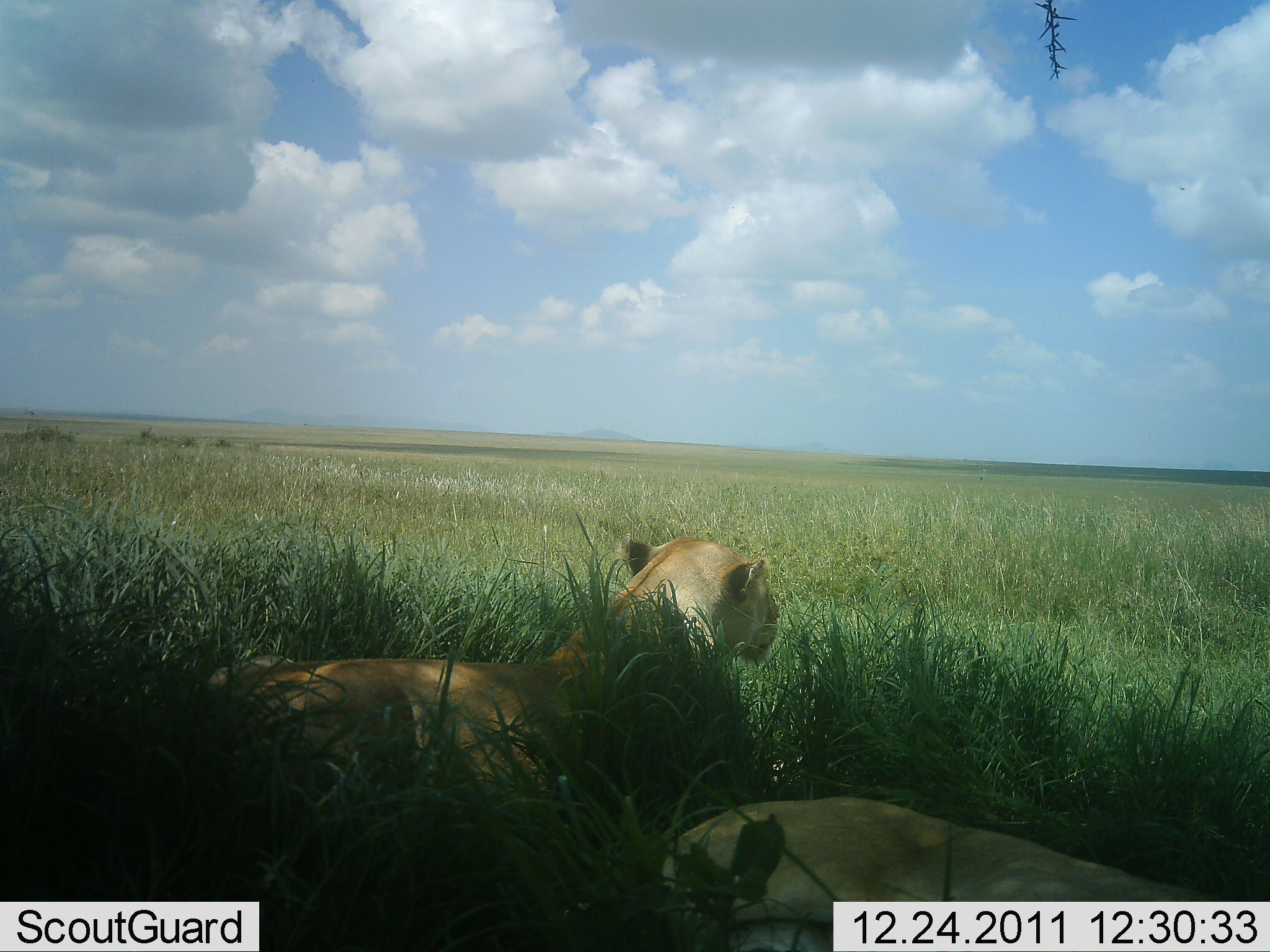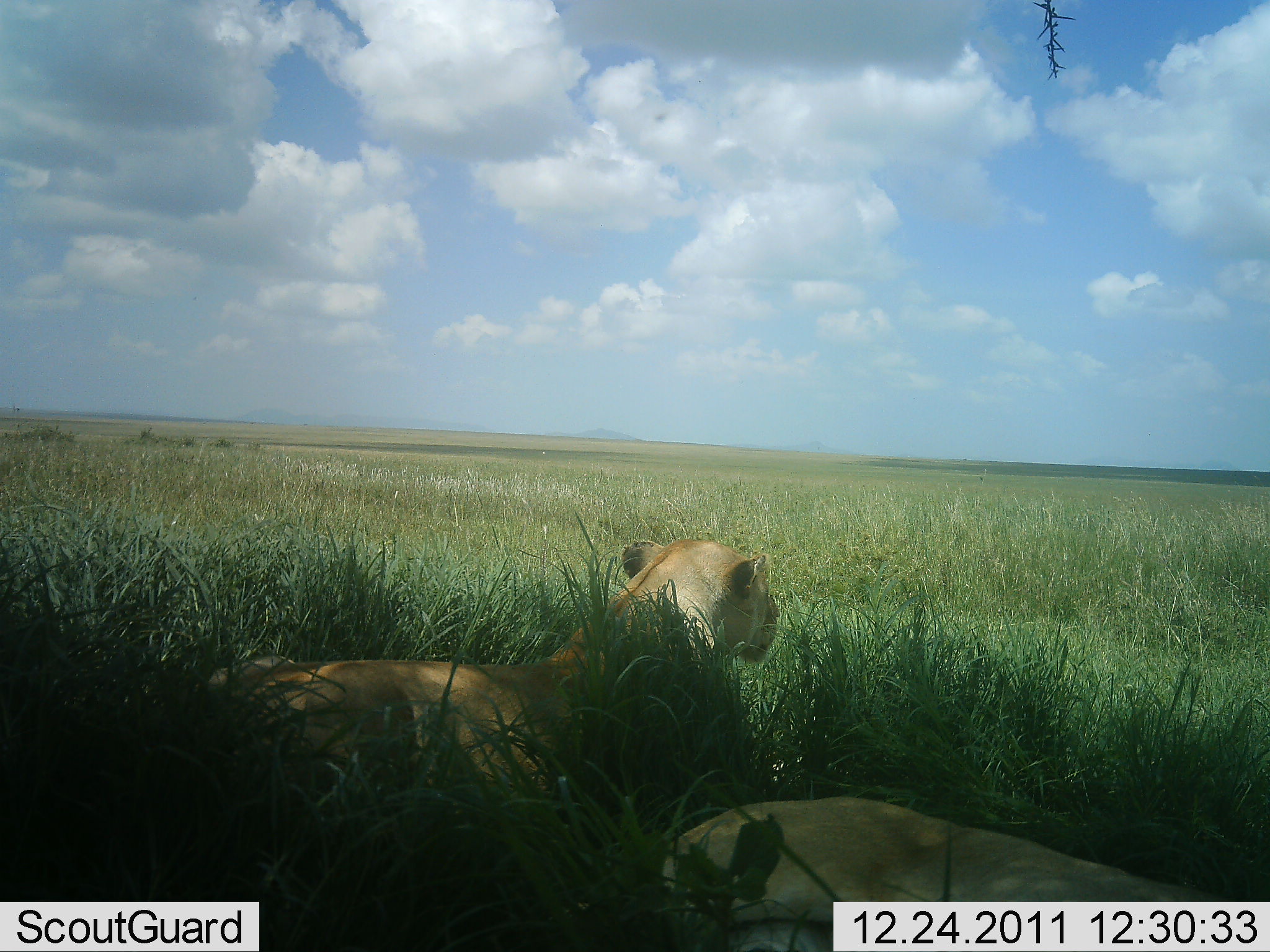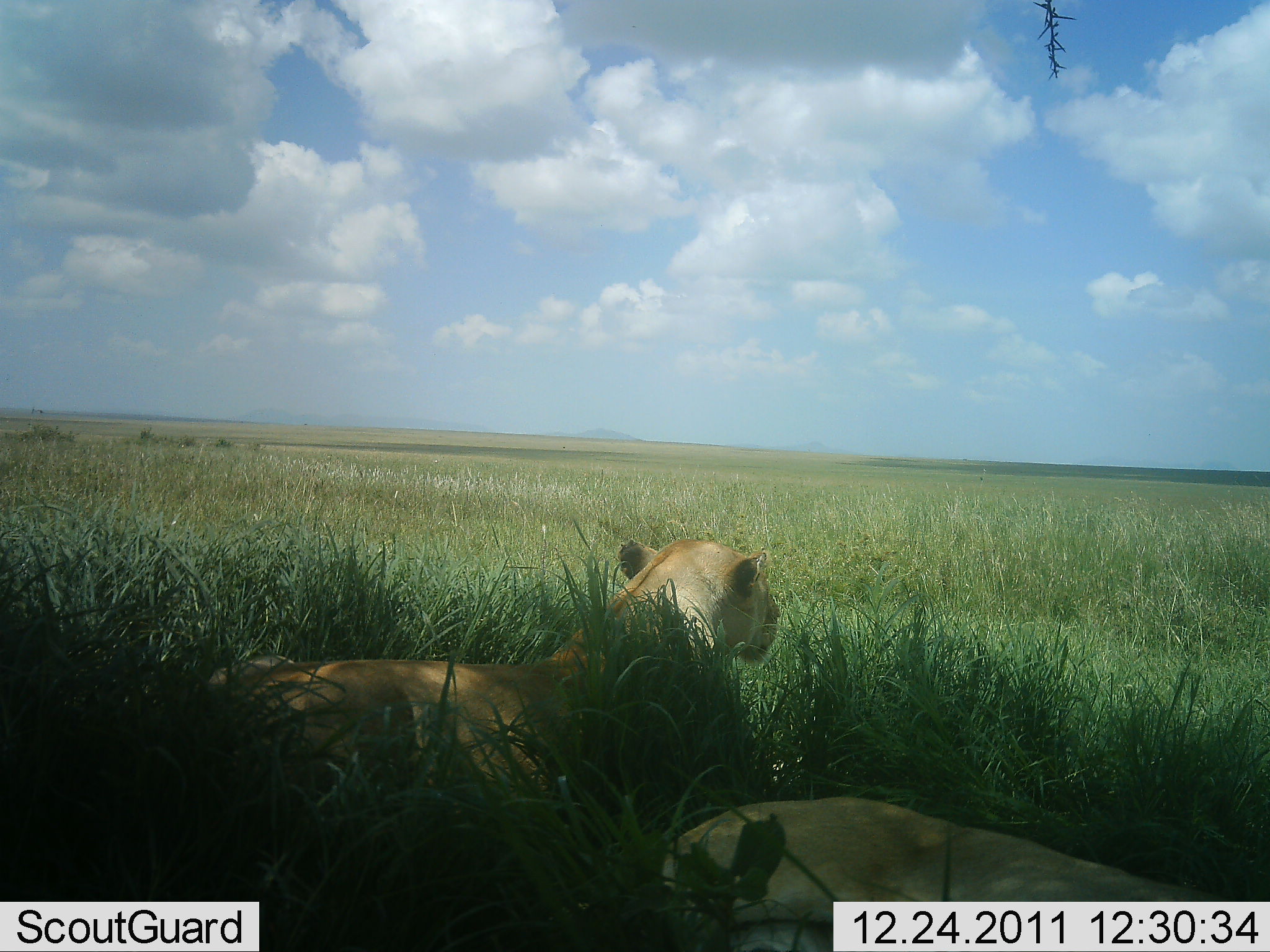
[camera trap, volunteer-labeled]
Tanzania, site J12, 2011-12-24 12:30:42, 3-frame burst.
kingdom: Animalia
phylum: Chordata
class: Mammalia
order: Carnivora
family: Felidae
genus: Panthera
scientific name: Panthera leo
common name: lion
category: lionfemale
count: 2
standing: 7%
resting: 93%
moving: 0%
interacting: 7%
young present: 0%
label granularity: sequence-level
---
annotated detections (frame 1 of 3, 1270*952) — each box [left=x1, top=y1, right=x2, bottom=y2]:
animal: [left=189, top=533, right=781, bottom=952]; [left=644, top=797, right=1237, bottom=951]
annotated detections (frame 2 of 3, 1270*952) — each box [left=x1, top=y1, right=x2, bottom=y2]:
animal: [left=202, top=538, right=782, bottom=952]; [left=652, top=795, right=1233, bottom=952]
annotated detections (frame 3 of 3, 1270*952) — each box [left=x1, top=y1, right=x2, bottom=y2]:
animal: [left=207, top=537, right=783, bottom=952]; [left=655, top=794, right=1259, bottom=952]